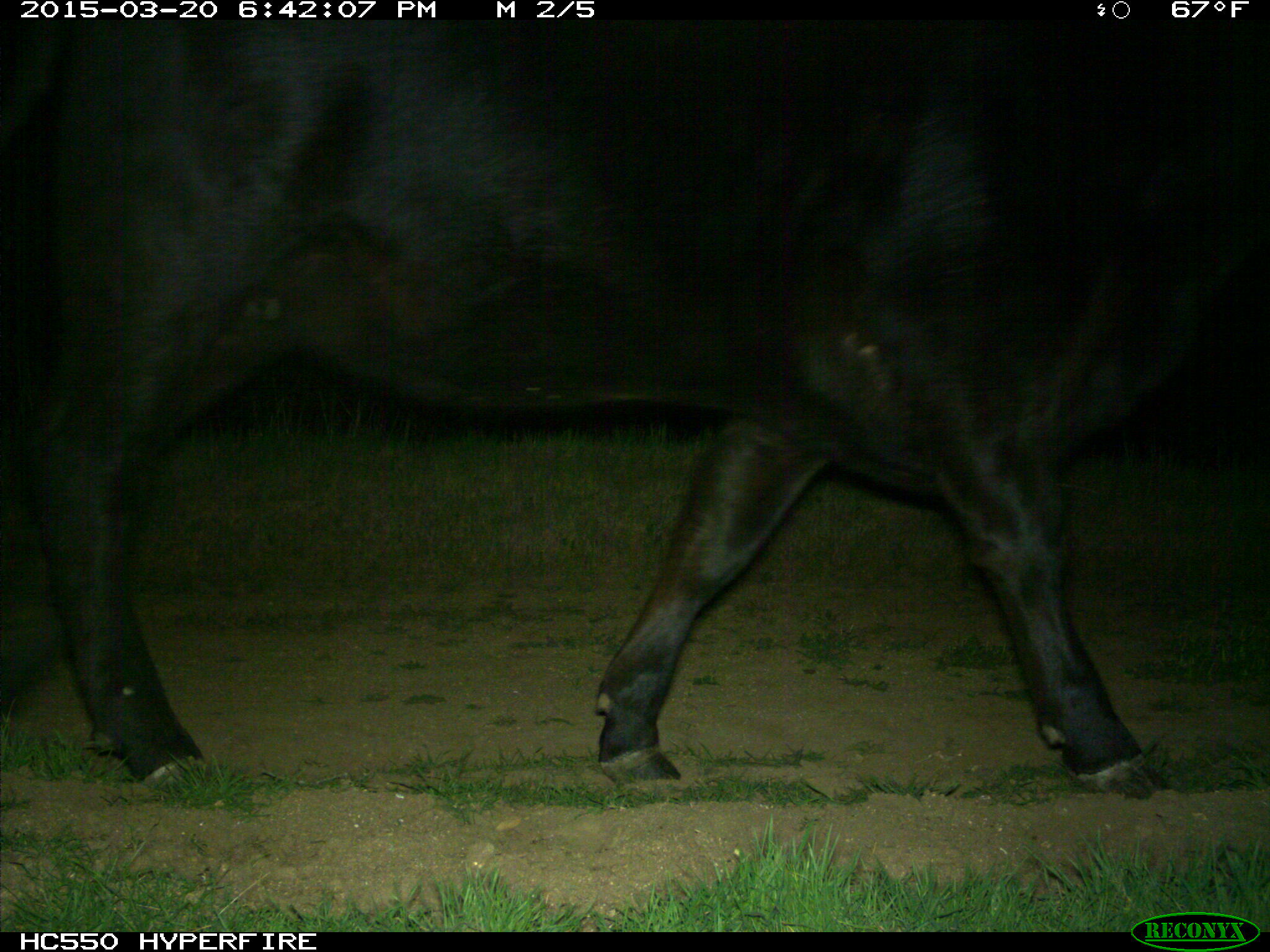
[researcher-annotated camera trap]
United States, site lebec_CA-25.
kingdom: Animalia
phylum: Chordata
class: Mammalia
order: Artiodactyla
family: Bovidae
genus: Bos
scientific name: Bos taurus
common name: domestic cow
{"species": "Bos taurus (domestic cow)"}